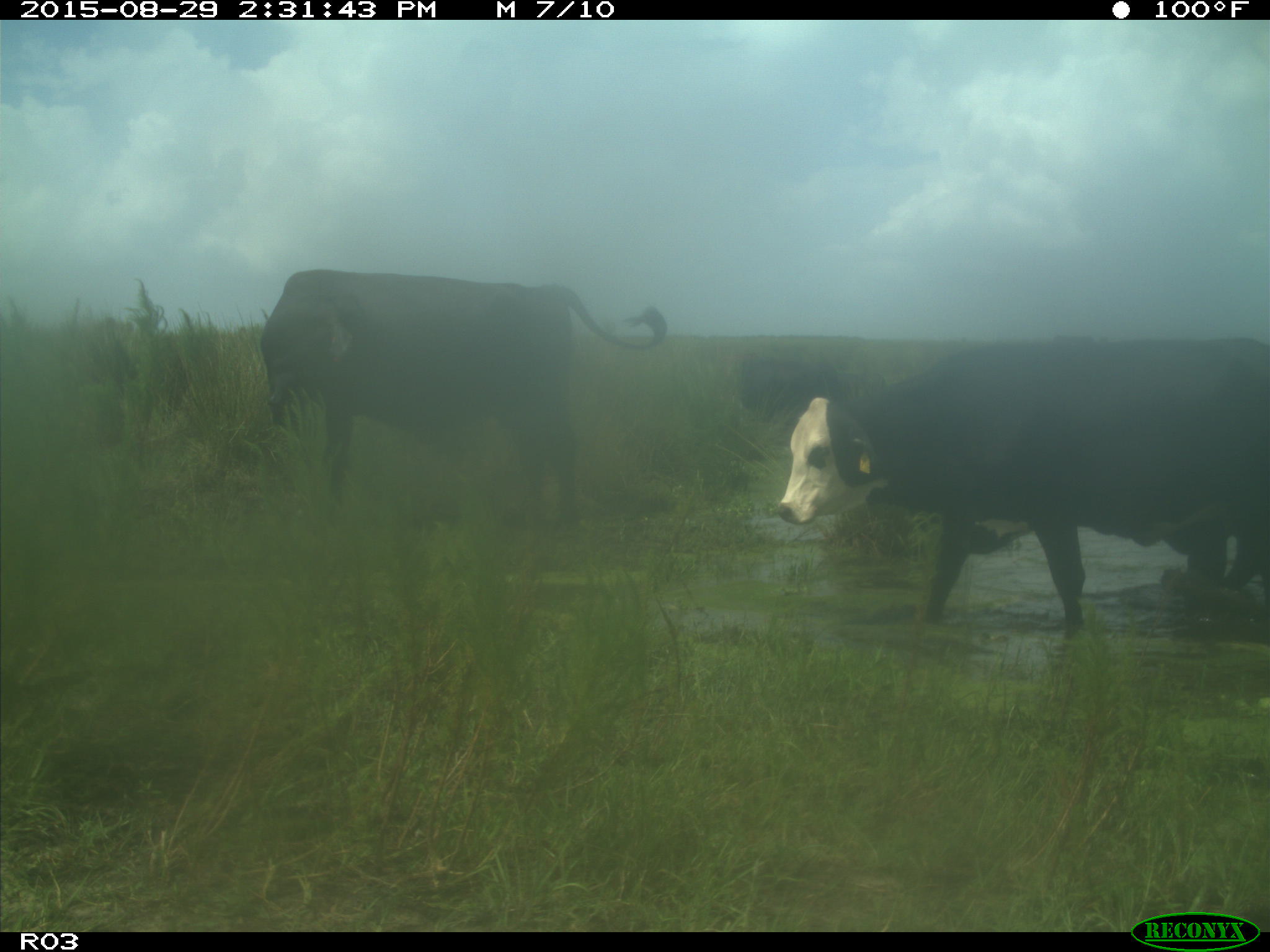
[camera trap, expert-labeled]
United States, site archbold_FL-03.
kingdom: Animalia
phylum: Chordata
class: Mammalia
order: Artiodactyla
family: Bovidae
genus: Bos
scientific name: Bos taurus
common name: domestic cow